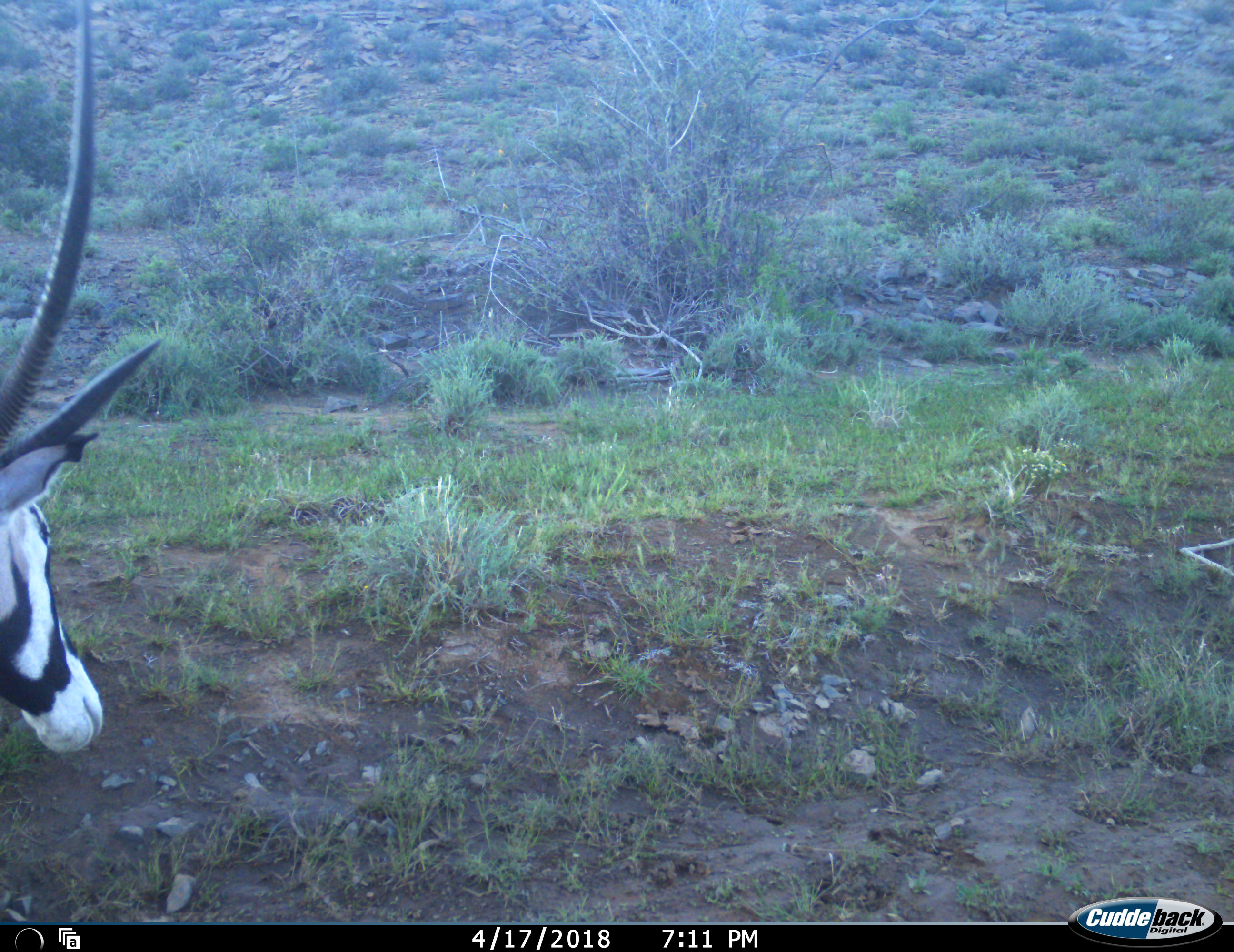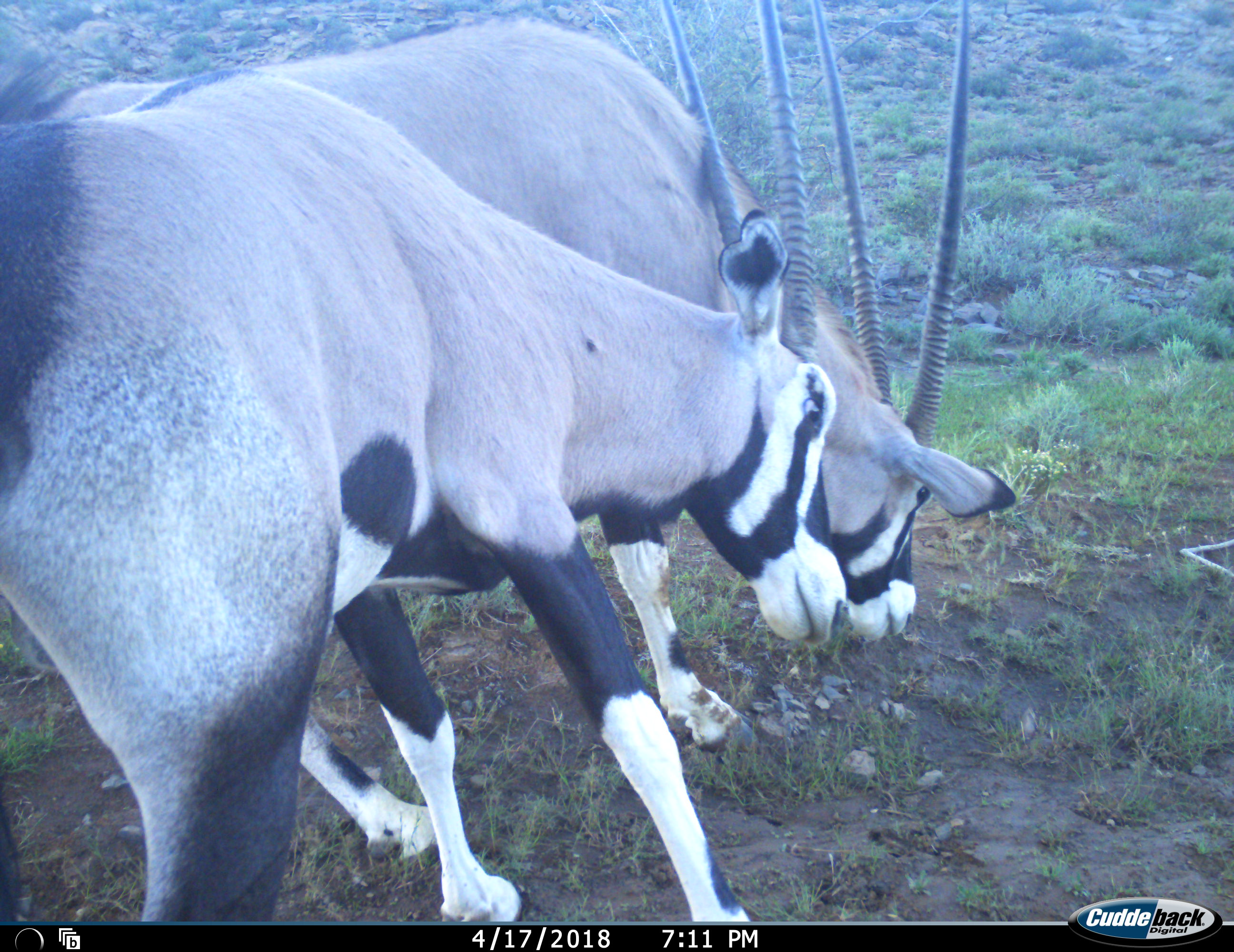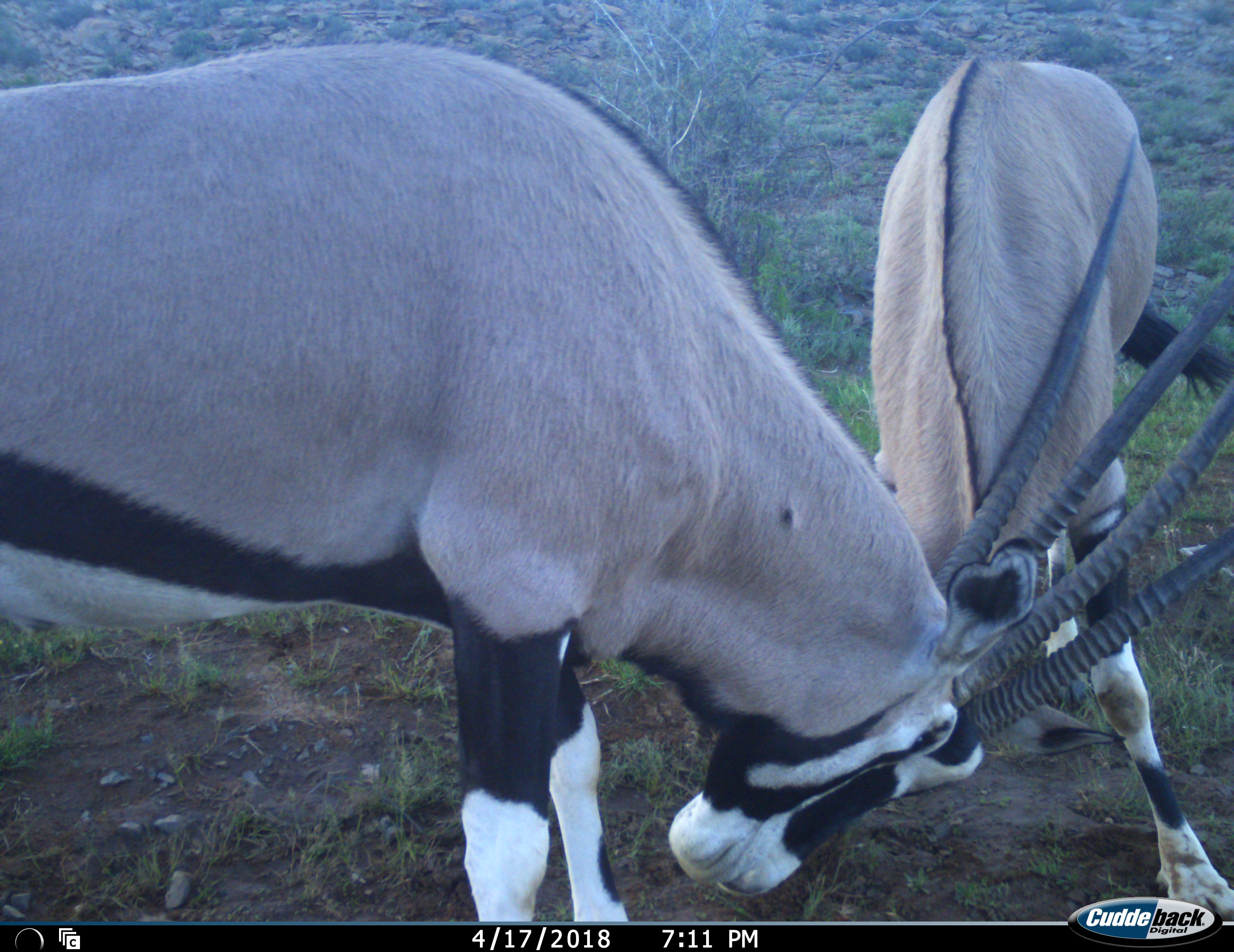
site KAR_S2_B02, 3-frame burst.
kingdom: Animalia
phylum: Chordata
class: Mammalia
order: Artiodactyla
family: Bovidae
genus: Oryx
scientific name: Oryx gazella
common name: gemsbok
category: oryx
Oryx (gemsbok) (Oryx gazella), count 2. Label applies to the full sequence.